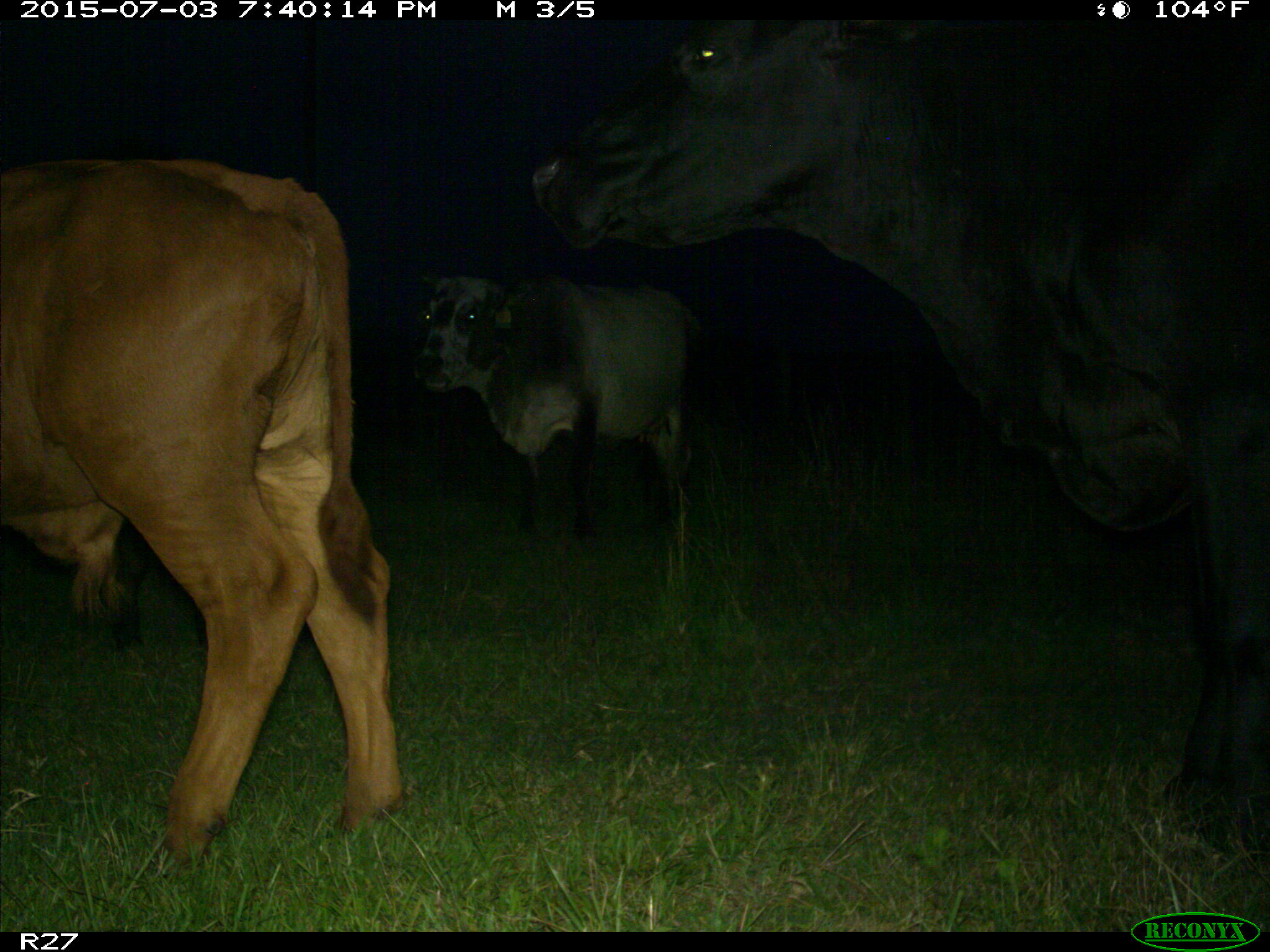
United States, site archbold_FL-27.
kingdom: Animalia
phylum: Chordata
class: Mammalia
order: Artiodactyla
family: Bovidae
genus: Bos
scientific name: Bos taurus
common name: domestic cow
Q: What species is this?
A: Bos taurus (domestic cow).